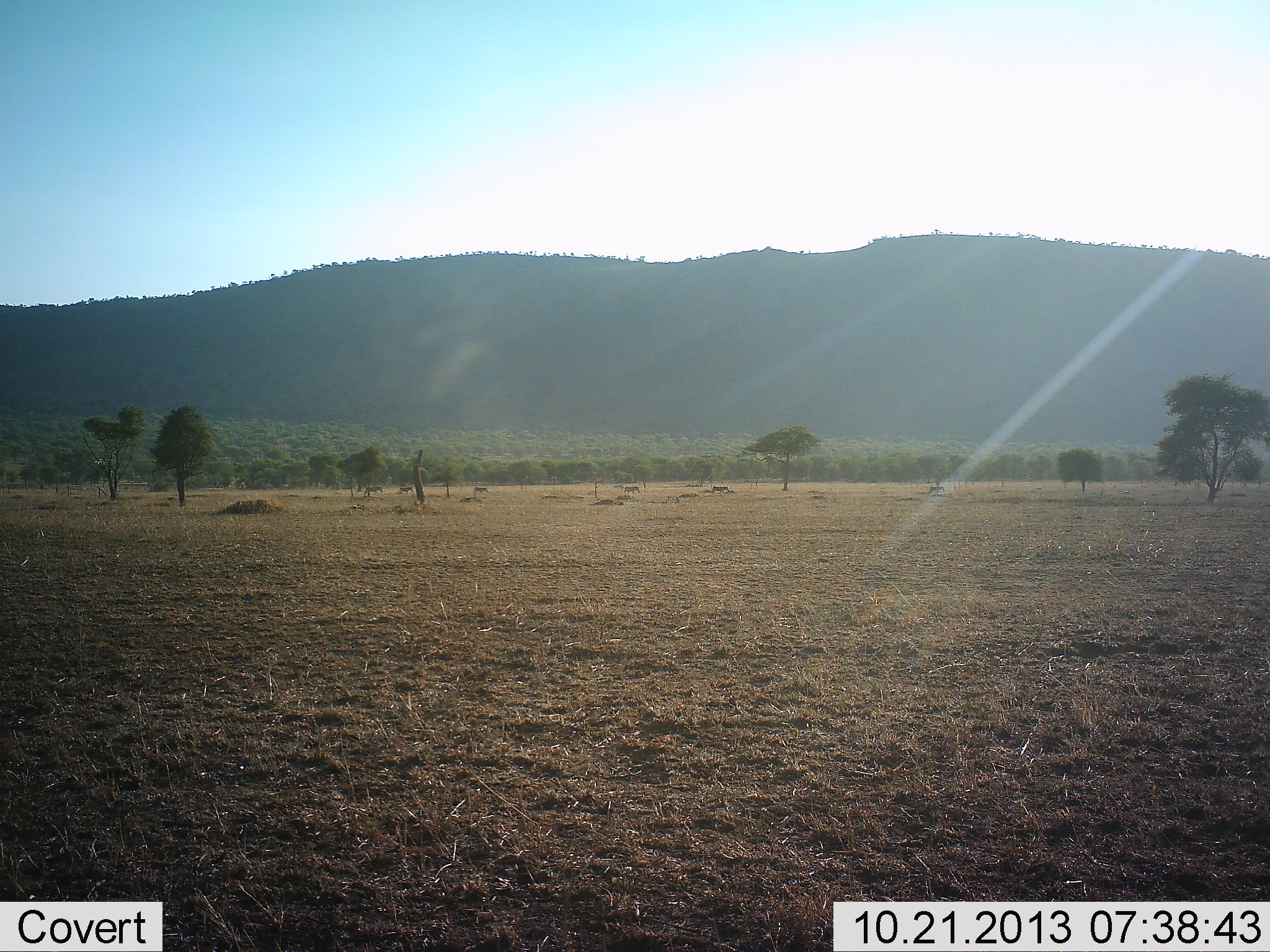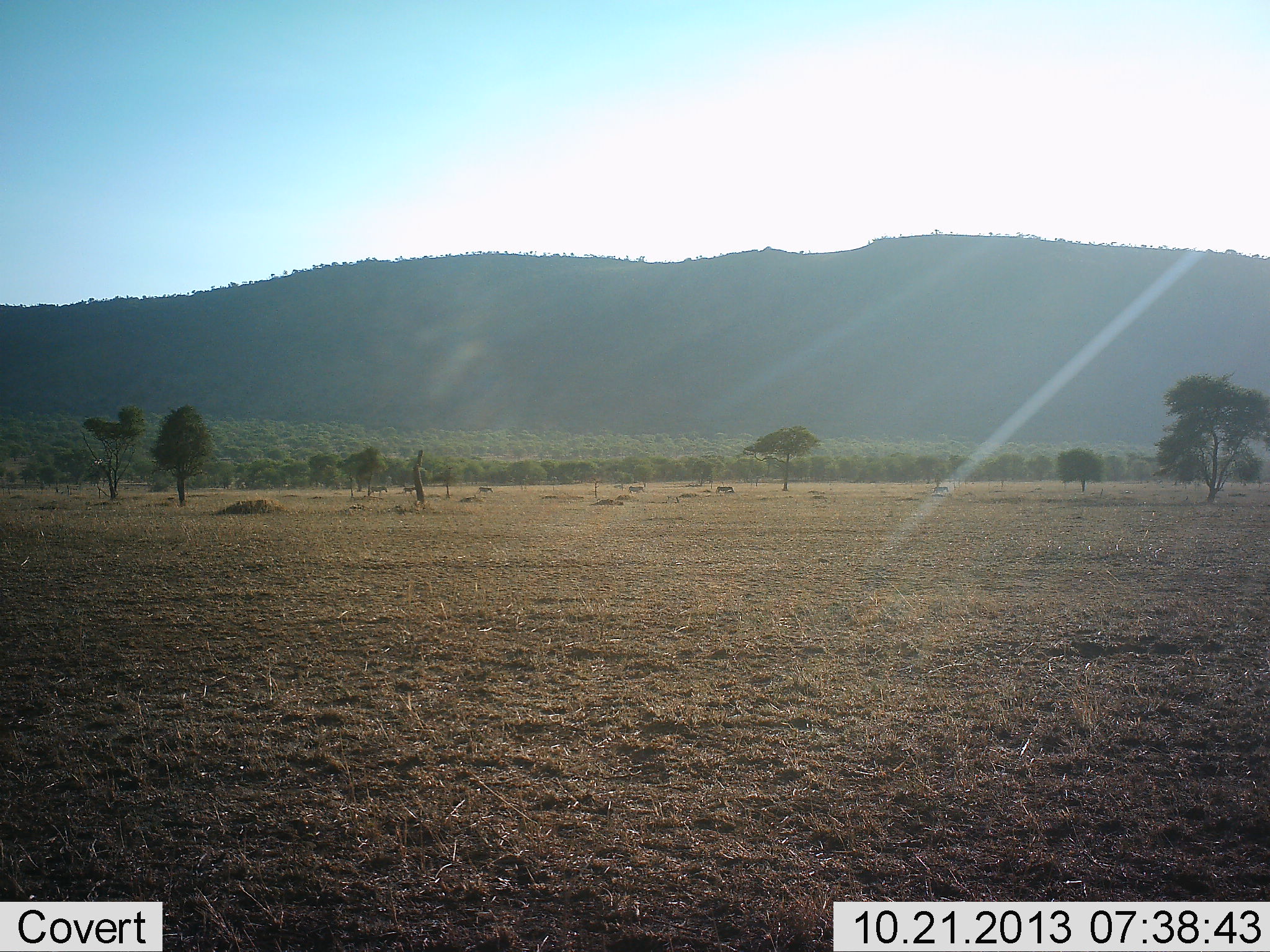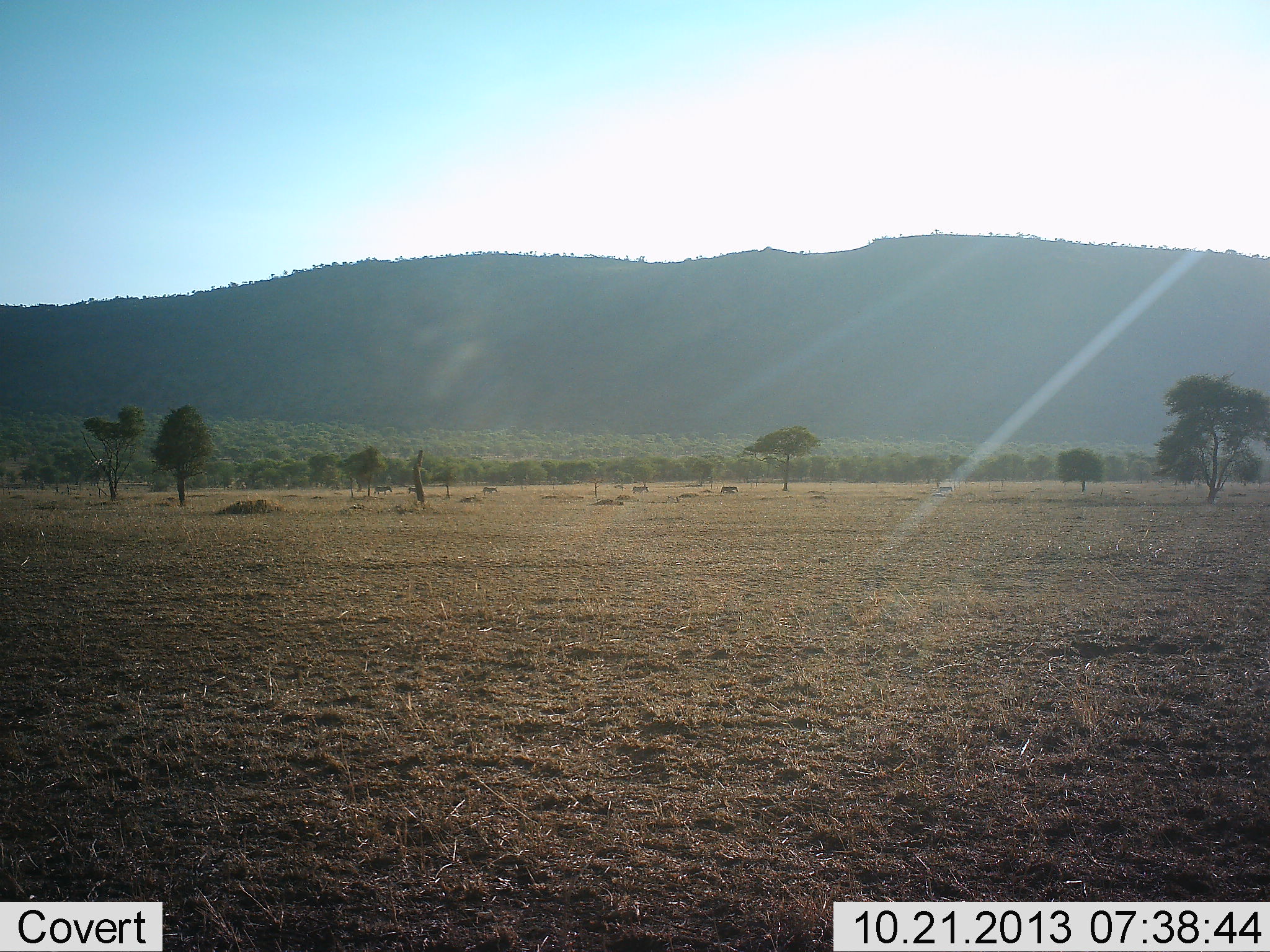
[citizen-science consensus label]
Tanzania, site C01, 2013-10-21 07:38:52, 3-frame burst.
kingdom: Animalia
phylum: Chordata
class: Mammalia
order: Perissodactyla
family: Equidae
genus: Equus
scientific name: Equus quagga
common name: plains zebra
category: zebra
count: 6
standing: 0%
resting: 0%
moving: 100%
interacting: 0%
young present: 0%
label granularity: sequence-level